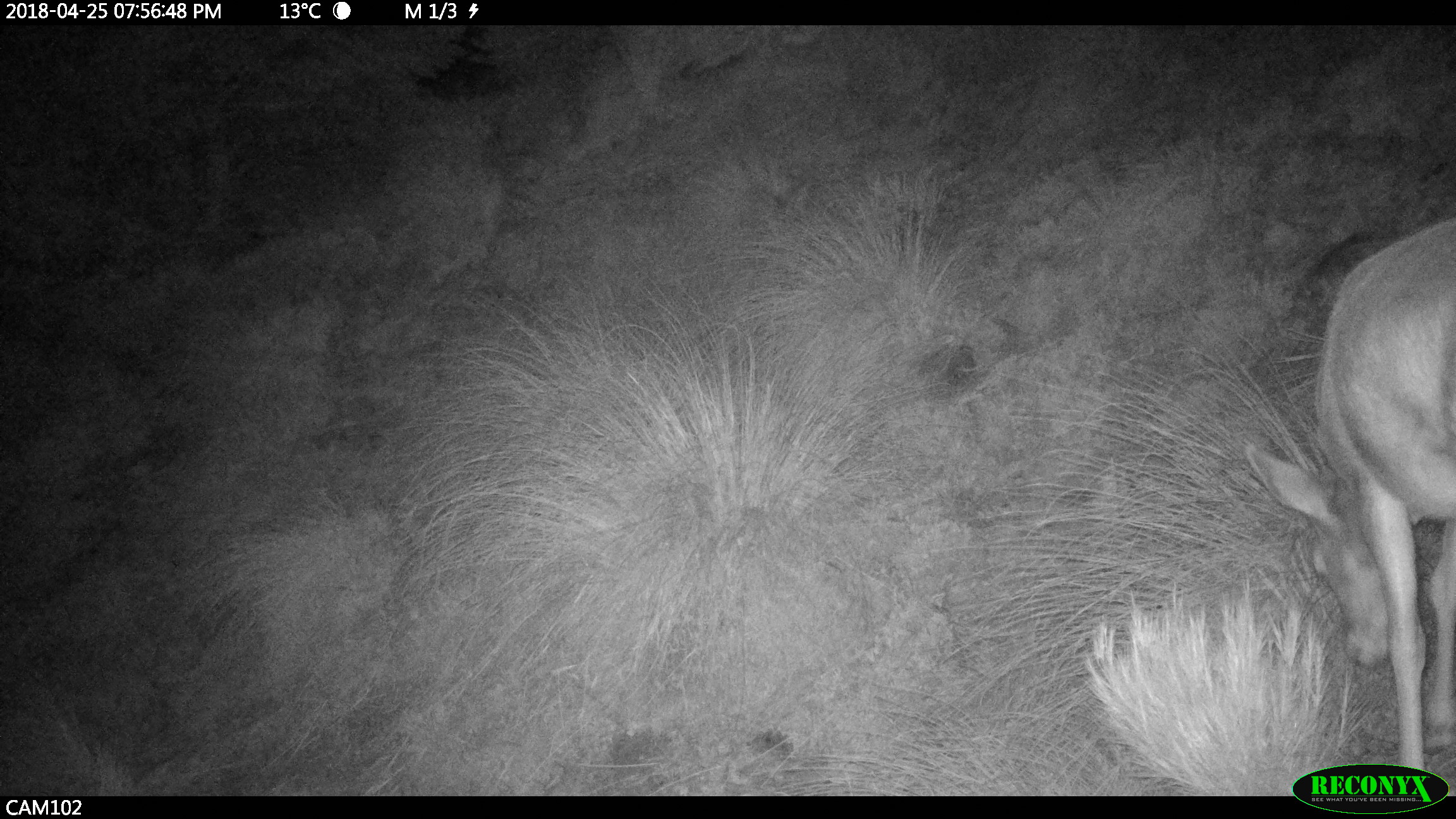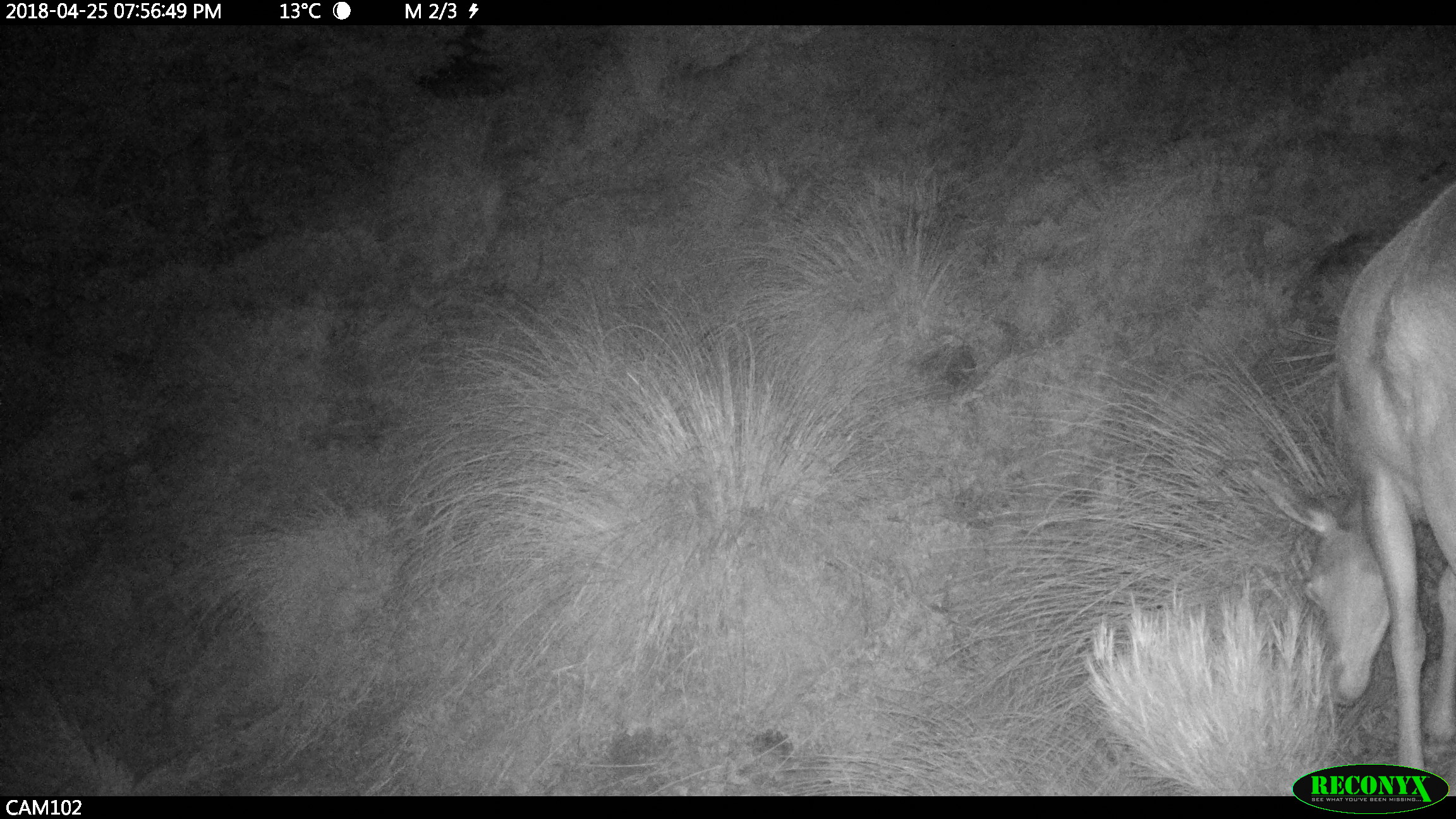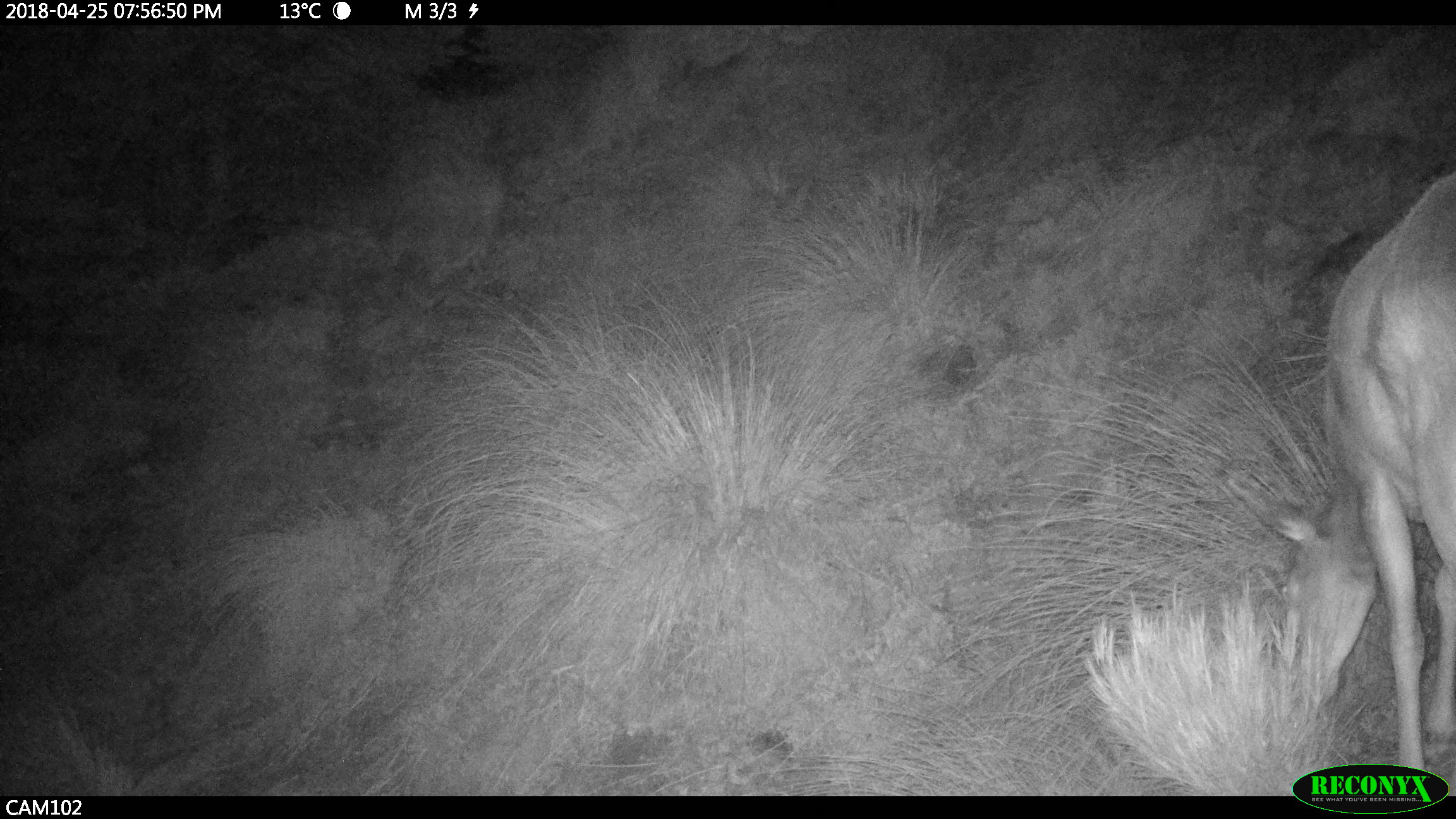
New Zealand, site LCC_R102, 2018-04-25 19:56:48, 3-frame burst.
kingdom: Animalia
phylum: Chordata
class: Mammalia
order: Artiodactyla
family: Cervidae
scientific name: Cervidae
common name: deer